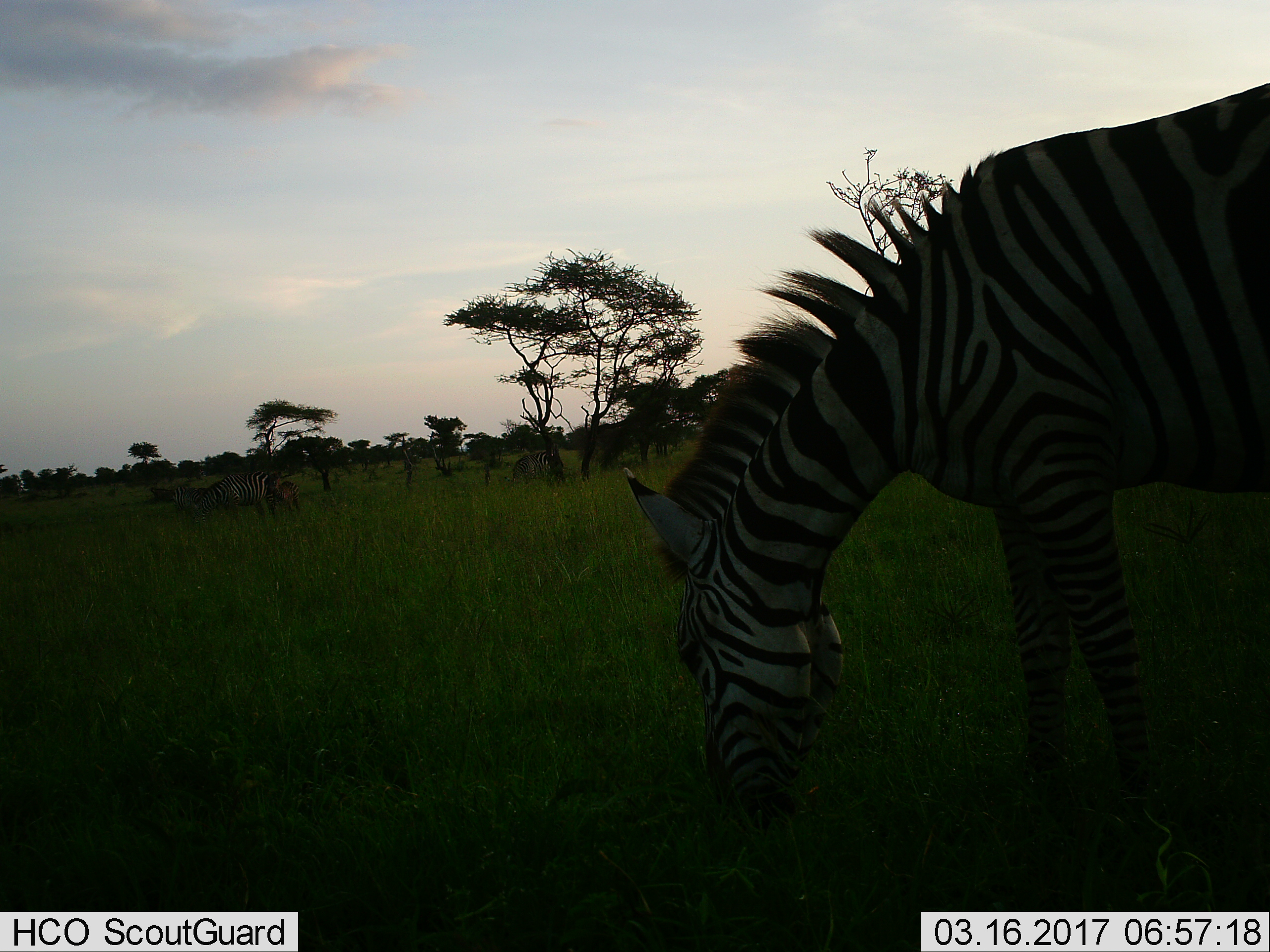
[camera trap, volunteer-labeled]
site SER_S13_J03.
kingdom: Animalia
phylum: Chordata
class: Mammalia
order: Perissodactyla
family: Equidae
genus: Equus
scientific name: Equus quagga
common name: plains zebra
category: zebraplains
Zebraplains (plains zebra) (Equus quagga), count 4. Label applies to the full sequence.